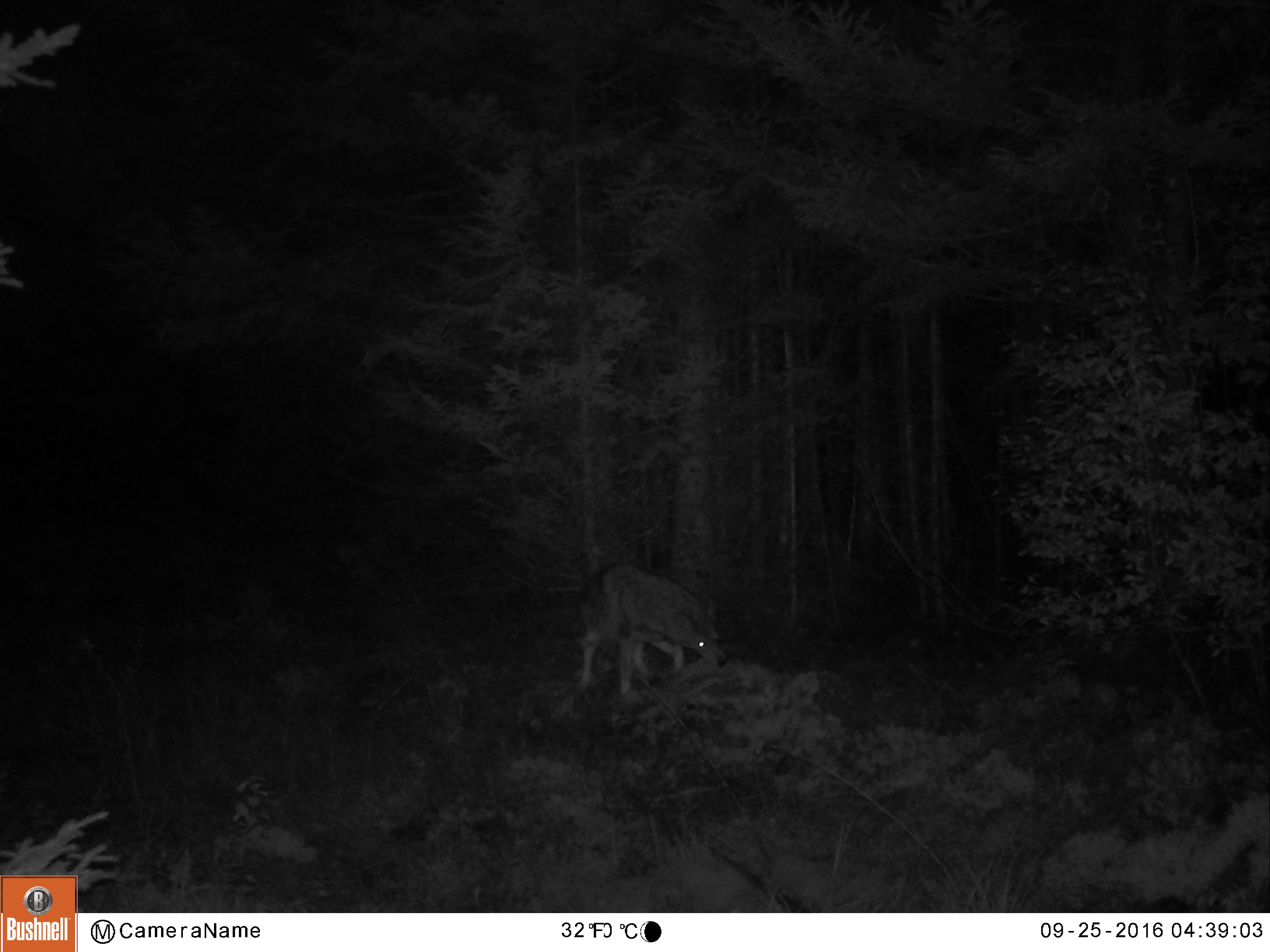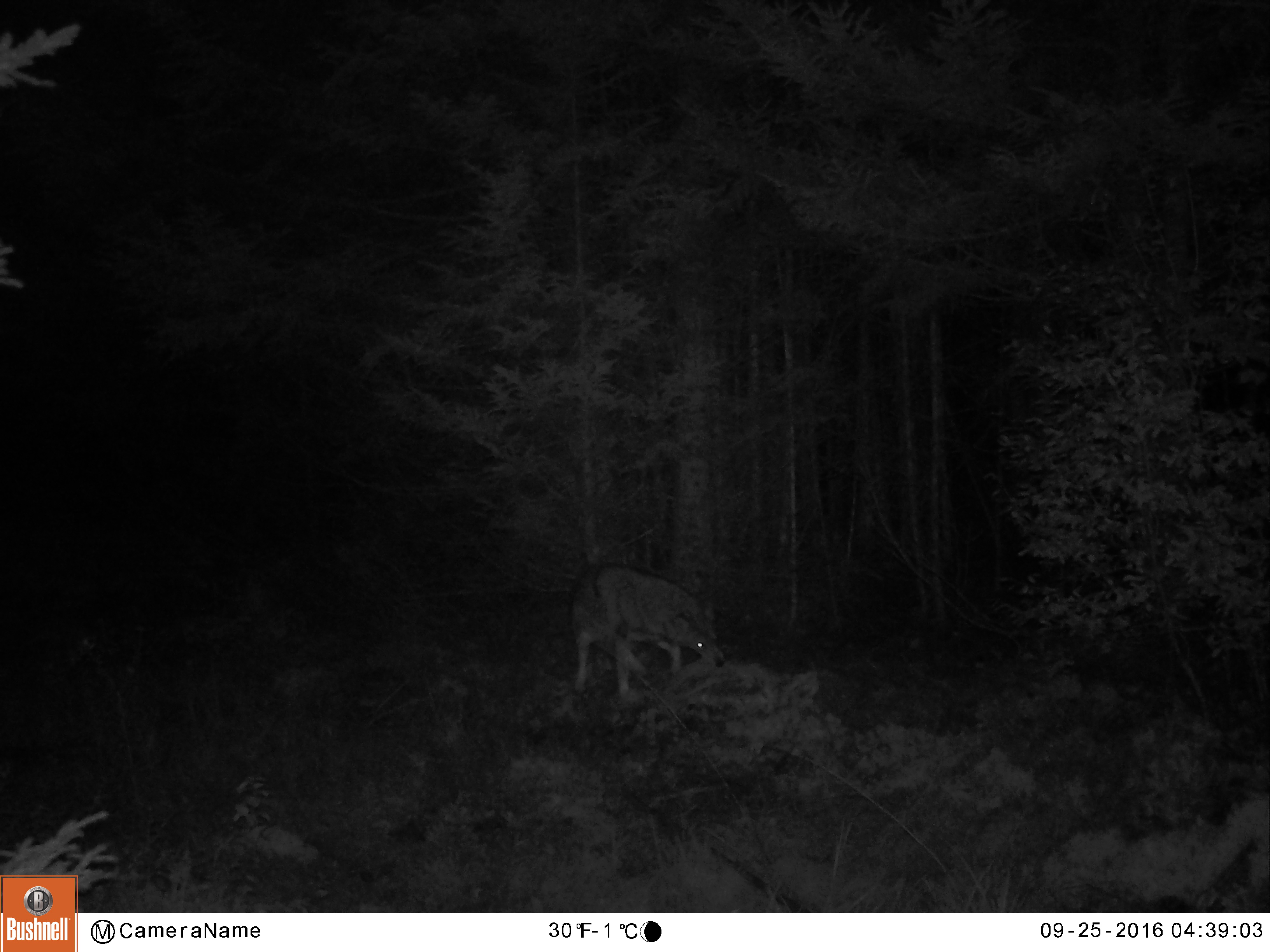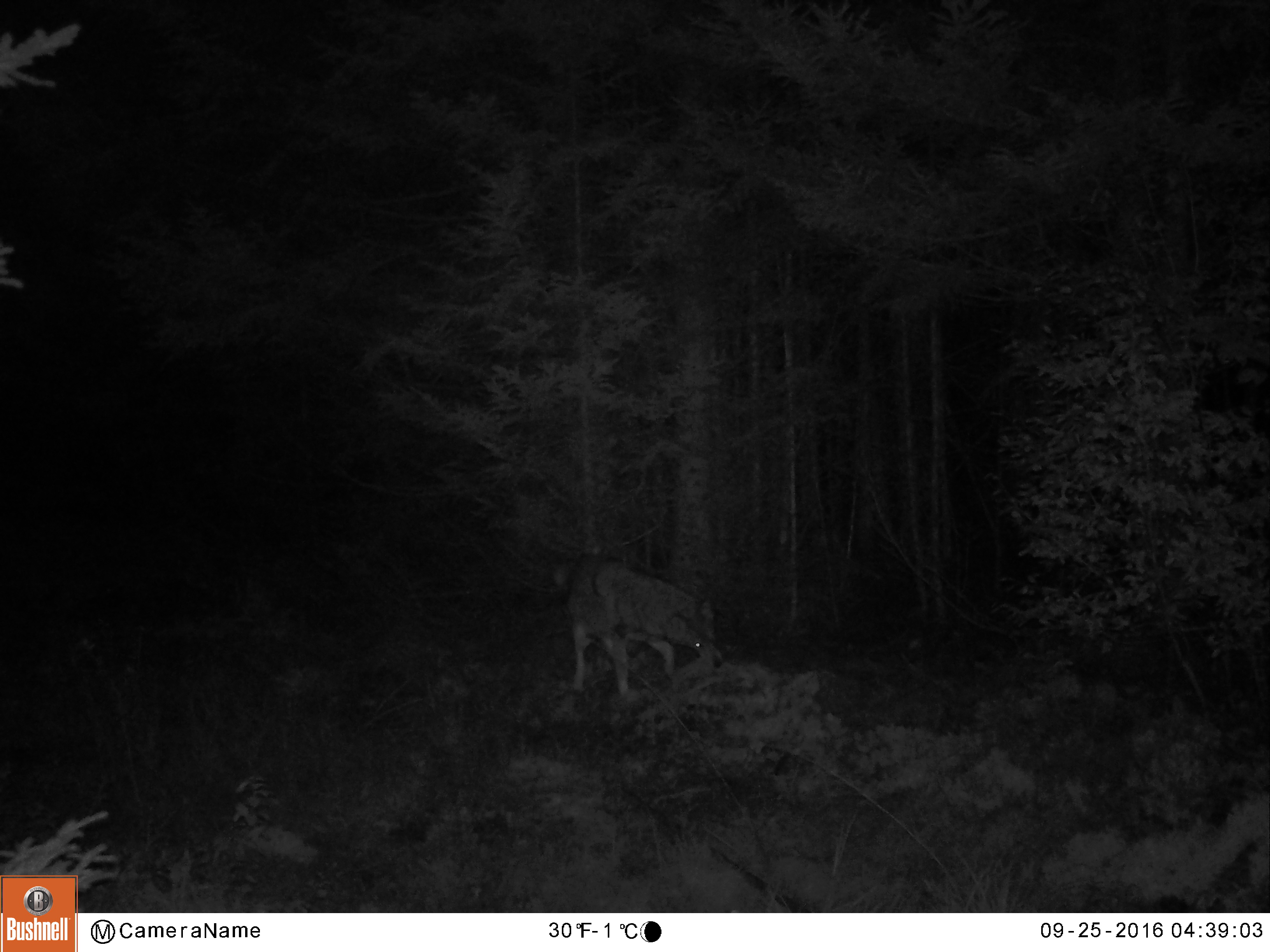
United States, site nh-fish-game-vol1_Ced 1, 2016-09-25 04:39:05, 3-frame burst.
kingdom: Animalia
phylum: Chordata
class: Mammalia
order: Carnivora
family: Canidae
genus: Canis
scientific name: Canis latrans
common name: coyote